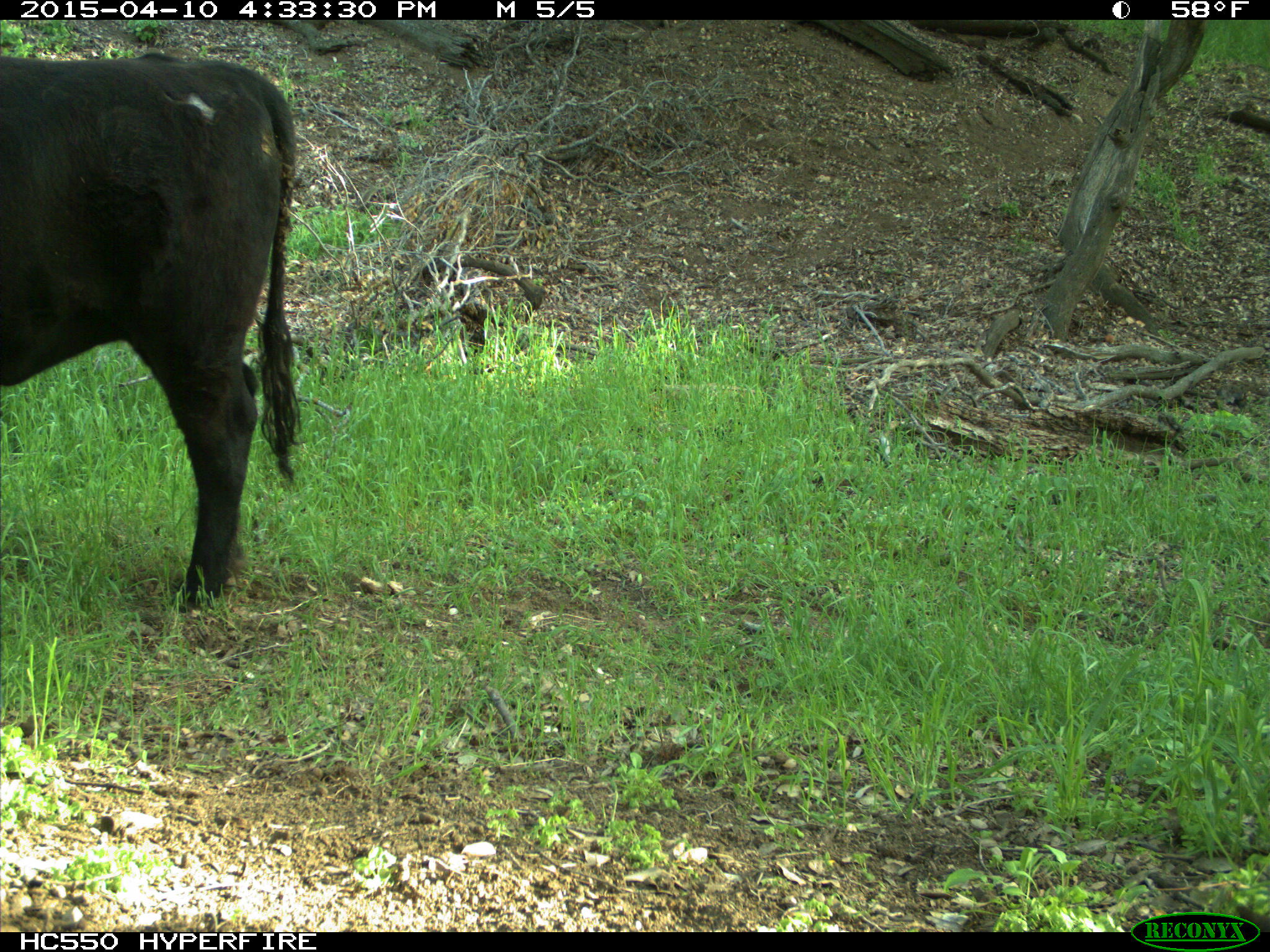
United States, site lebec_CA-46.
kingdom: Animalia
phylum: Chordata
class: Mammalia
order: Artiodactyla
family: Bovidae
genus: Bos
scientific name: Bos taurus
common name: domestic cow